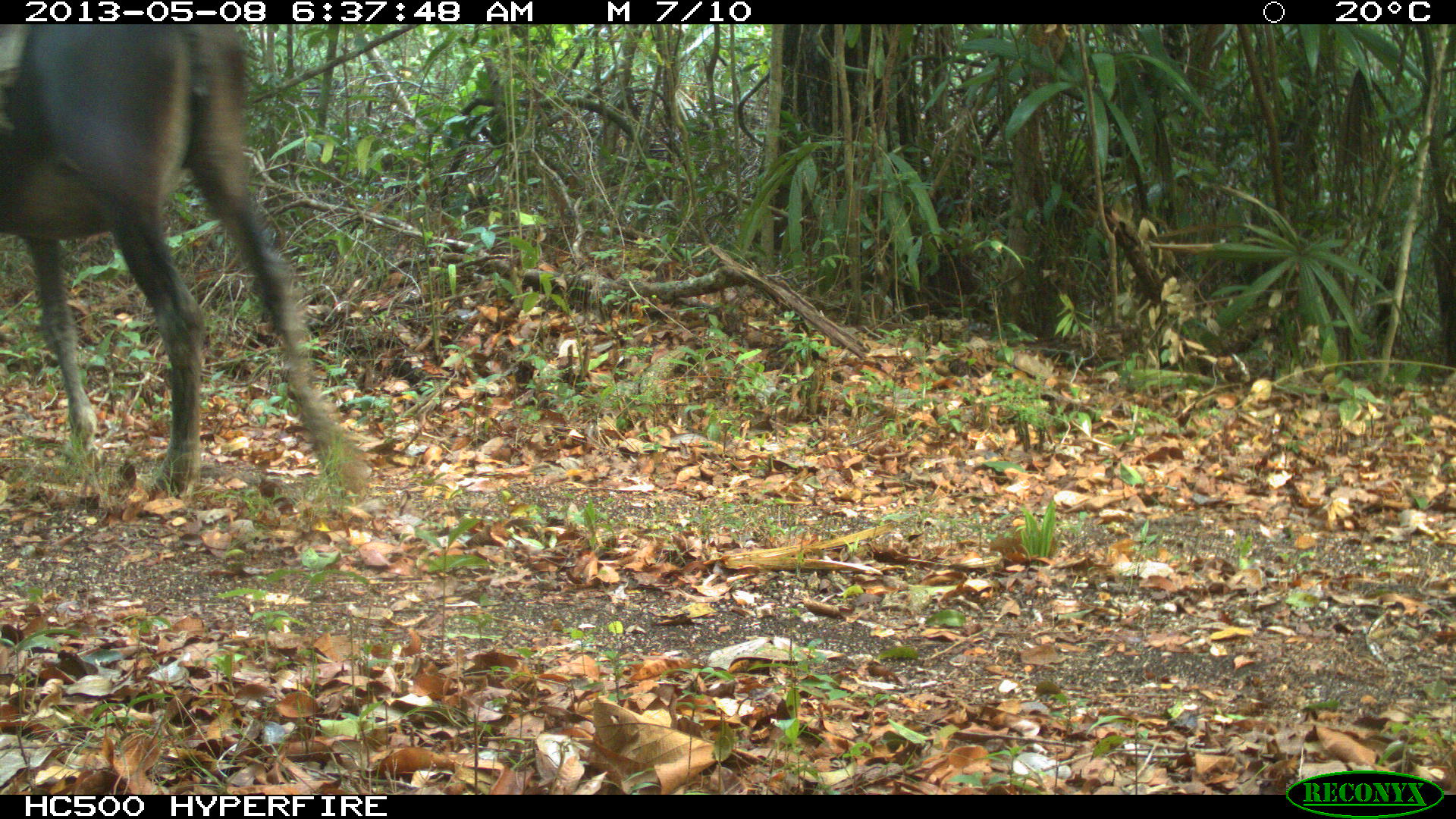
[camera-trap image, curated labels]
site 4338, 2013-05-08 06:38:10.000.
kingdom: Animalia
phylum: Chordata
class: Mammalia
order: Perissodactyla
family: Equidae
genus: Equus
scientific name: Equus ferus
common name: wild horse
Equus ferus (wild horse), count 2.